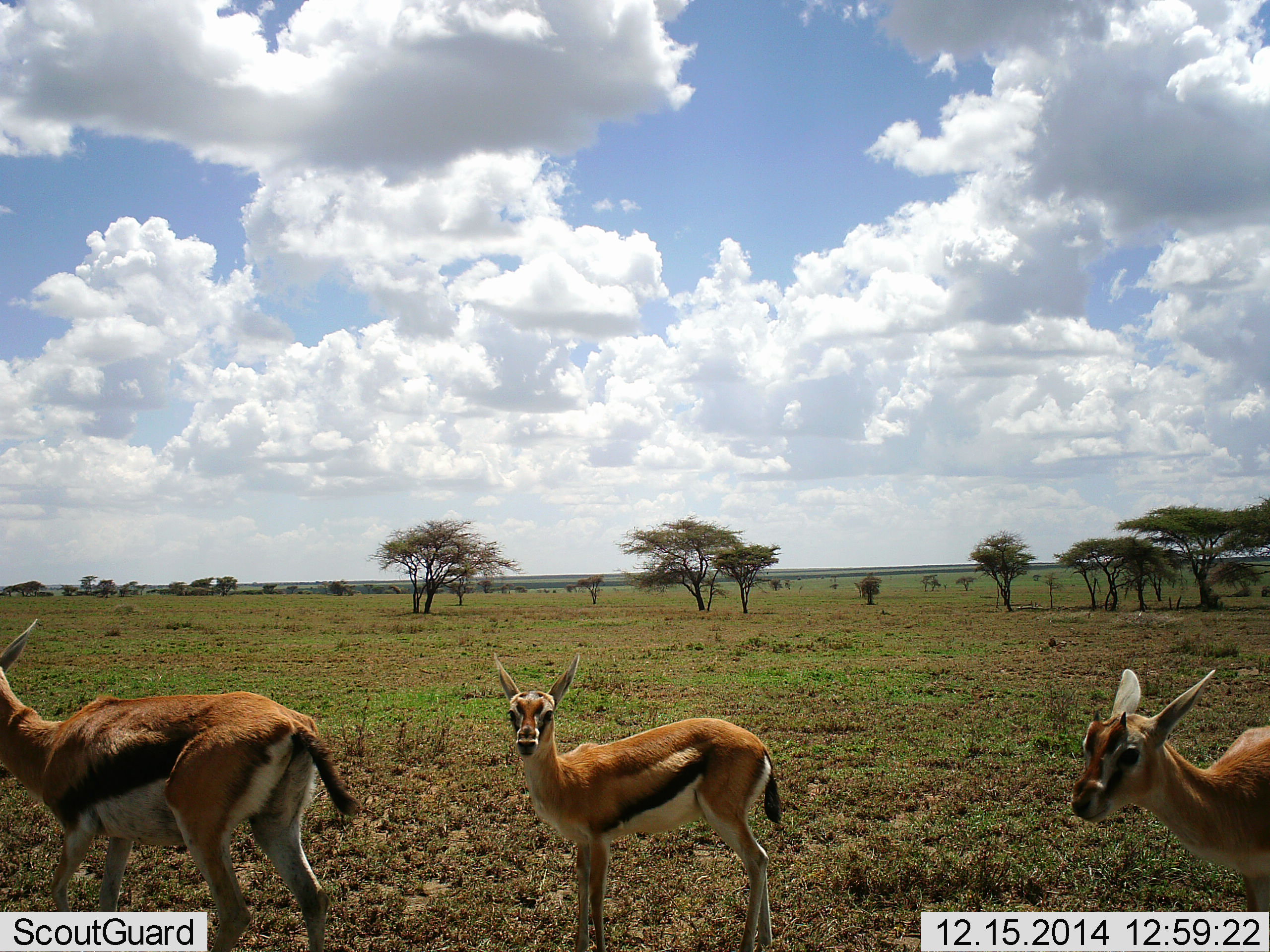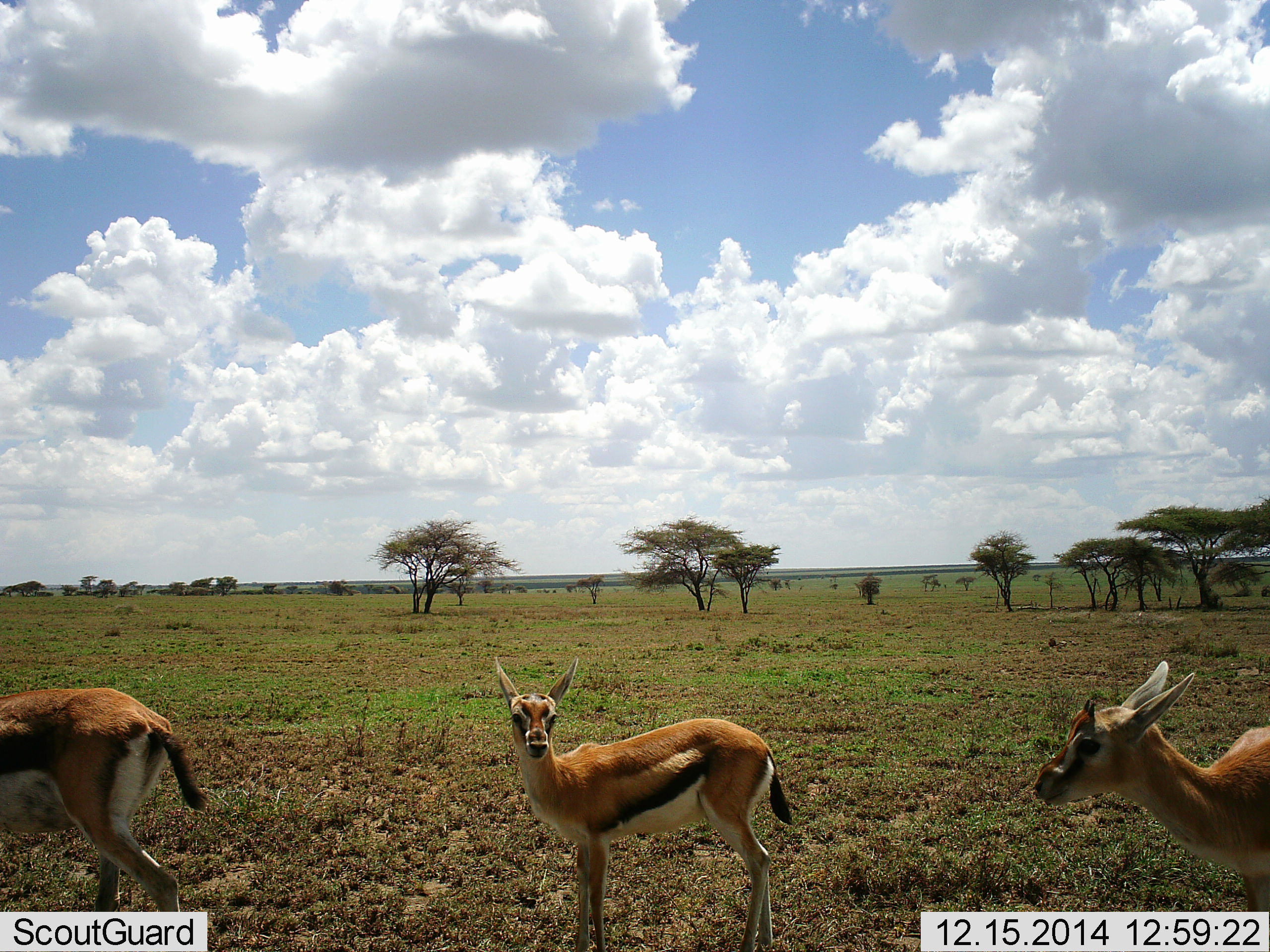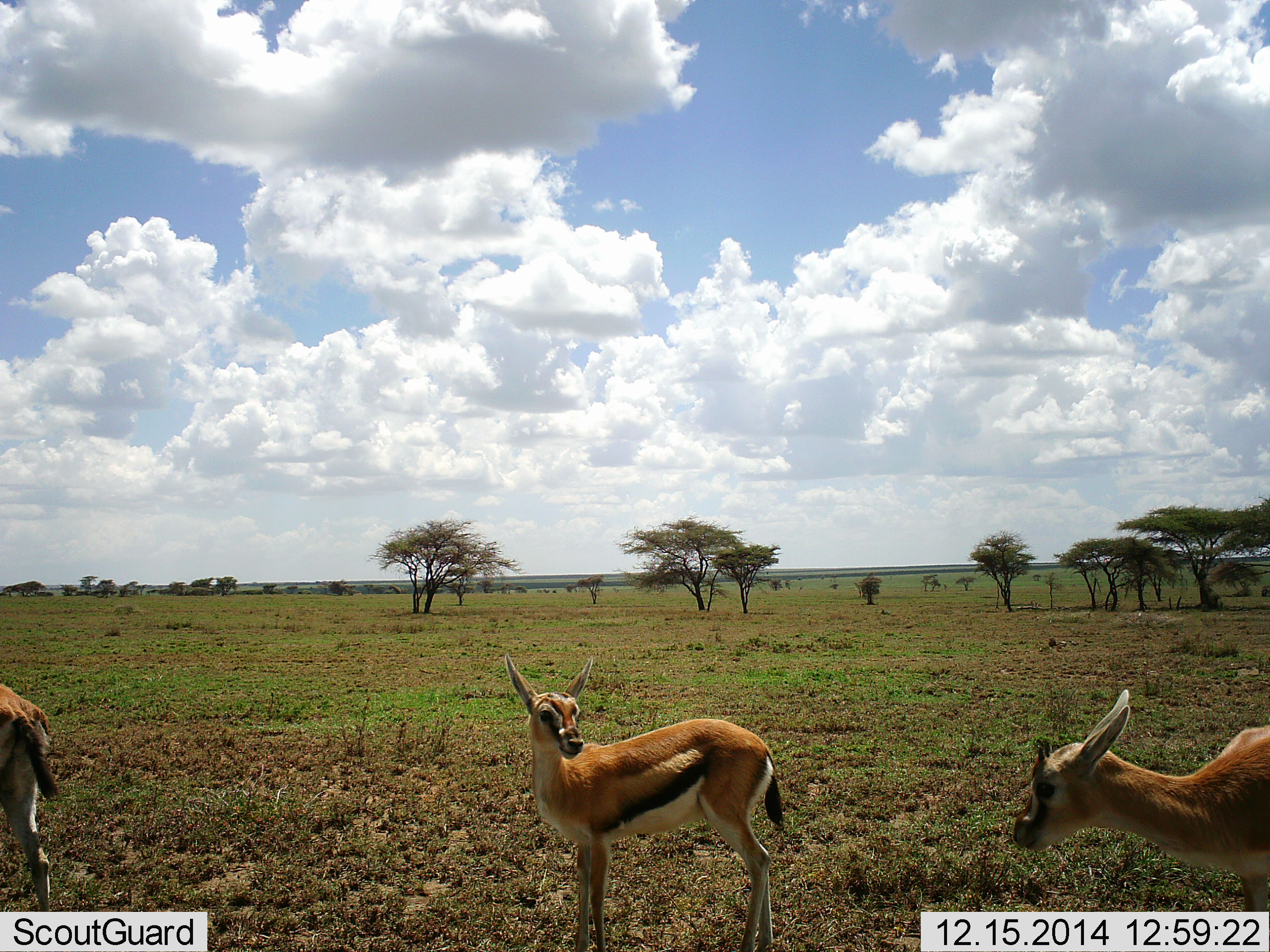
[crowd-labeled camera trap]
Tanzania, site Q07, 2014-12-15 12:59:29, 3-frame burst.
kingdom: Animalia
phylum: Chordata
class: Mammalia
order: Artiodactyla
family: Bovidae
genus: Eudorcas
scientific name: Eudorcas thomsonii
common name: thomson's gazelle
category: gazellethomsons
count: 3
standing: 80%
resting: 10%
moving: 40%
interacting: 10%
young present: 10%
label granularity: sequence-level